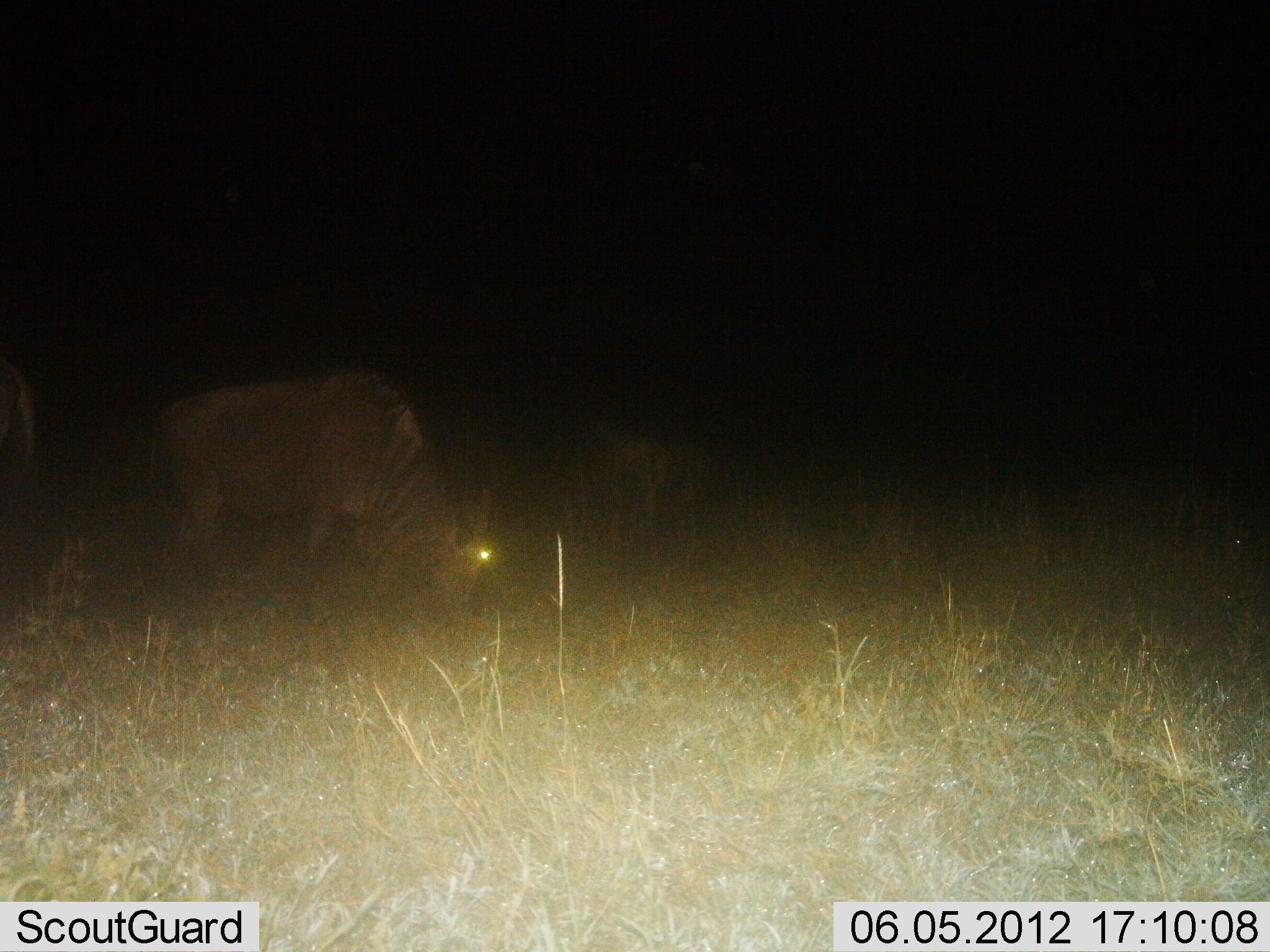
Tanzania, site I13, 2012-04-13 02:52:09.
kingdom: Animalia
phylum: Chordata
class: Mammalia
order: Artiodactyla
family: Bovidae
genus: Connochaetes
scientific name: Connochaetes taurinus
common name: blue wildebeest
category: wildebeest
Wildebeest (blue wildebeest) (Connochaetes taurinus), count 2. Behavior (volunteer vote fractions): standing 43%, resting 0%, moving 0%, interacting 0%. Young present (vote fraction): 4%. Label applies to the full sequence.